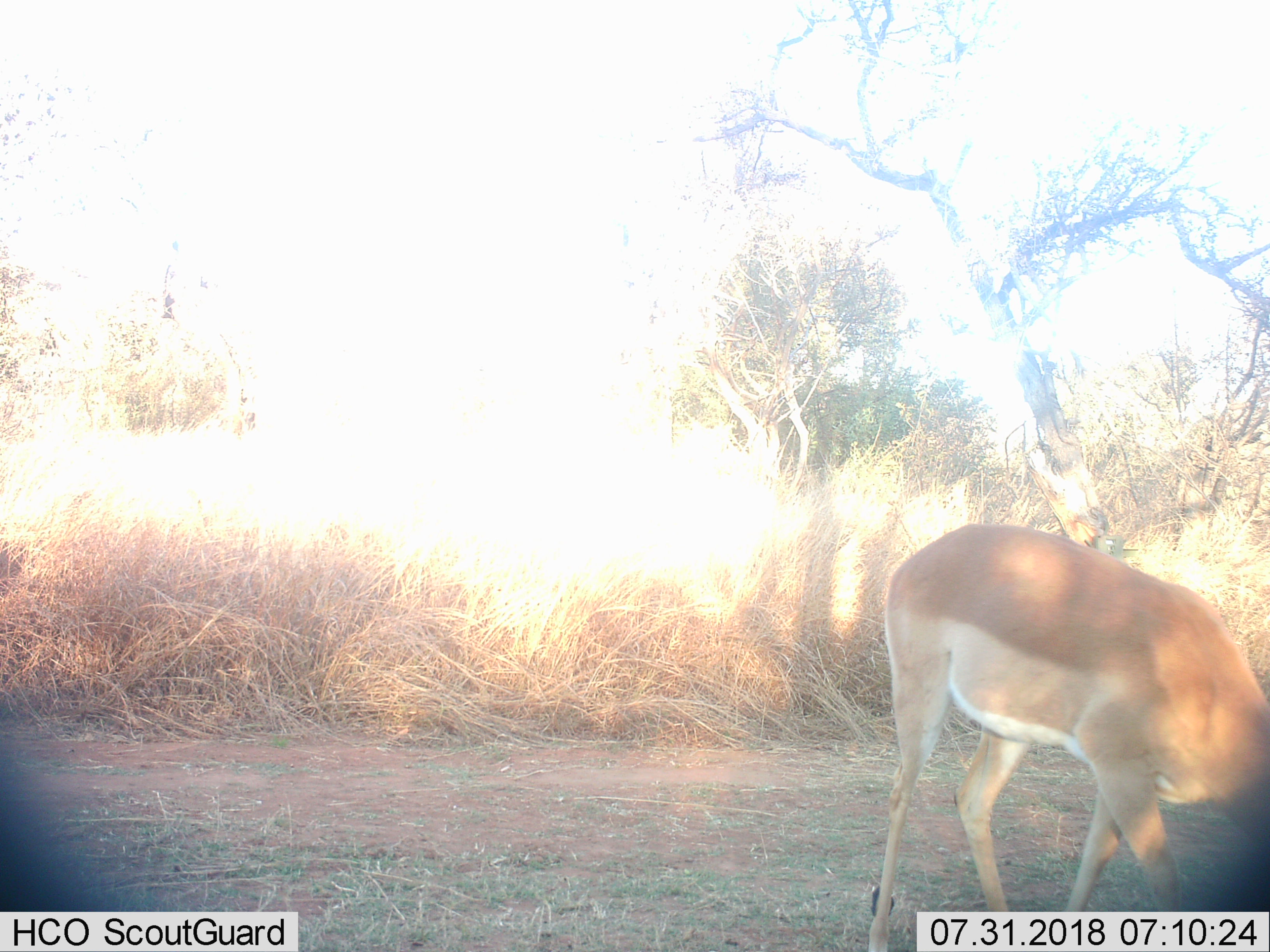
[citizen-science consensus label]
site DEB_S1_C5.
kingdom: Animalia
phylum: Chordata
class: Mammalia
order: Artiodactyla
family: Bovidae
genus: Aepyceros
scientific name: Aepyceros melampus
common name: impala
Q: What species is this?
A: Impala (Aepyceros melampus).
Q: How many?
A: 1.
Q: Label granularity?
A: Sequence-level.